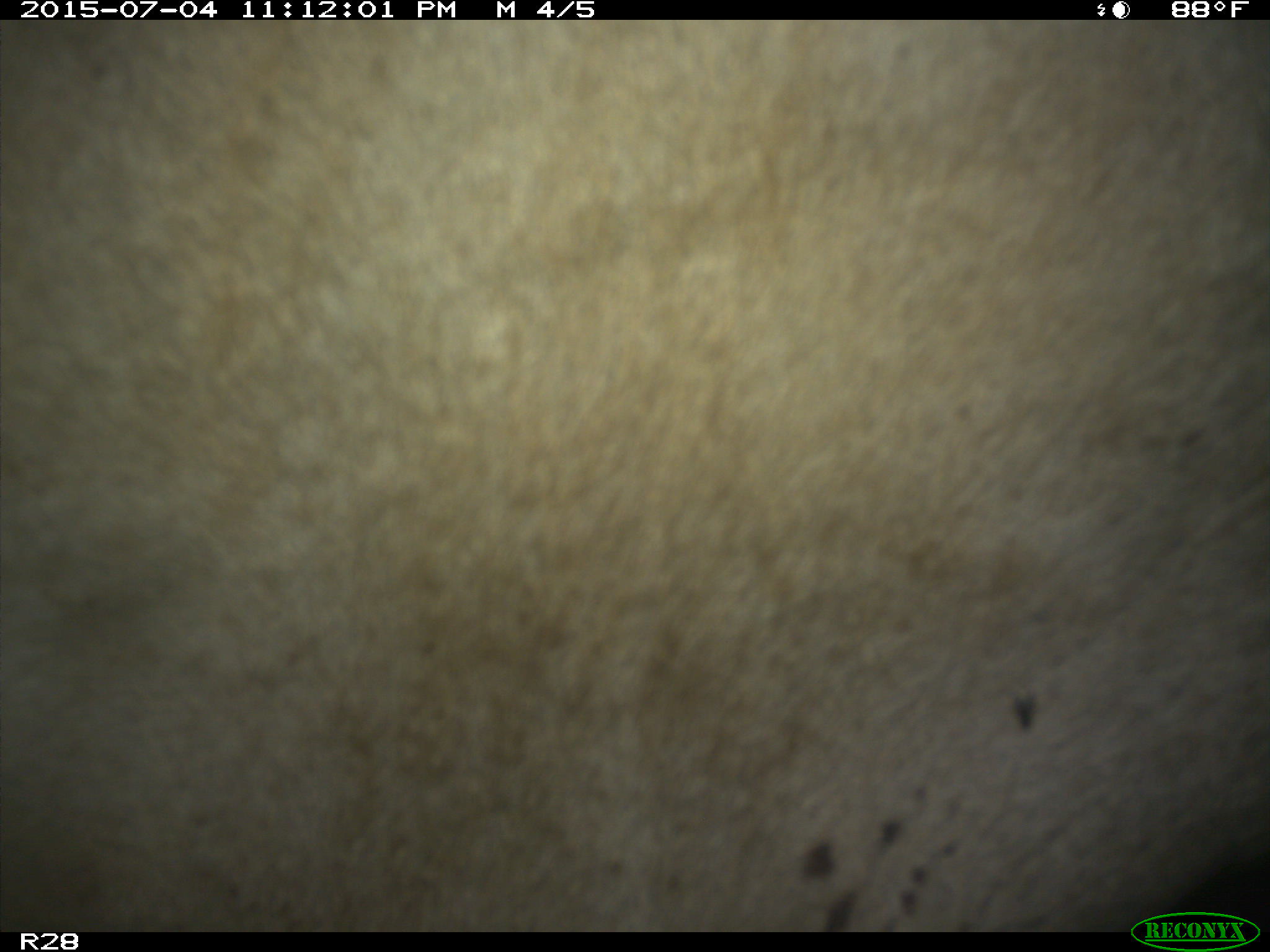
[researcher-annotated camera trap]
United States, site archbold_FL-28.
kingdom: Animalia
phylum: Chordata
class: Mammalia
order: Artiodactyla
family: Bovidae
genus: Bos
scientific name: Bos taurus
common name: domestic cow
Bos taurus (domestic cow).